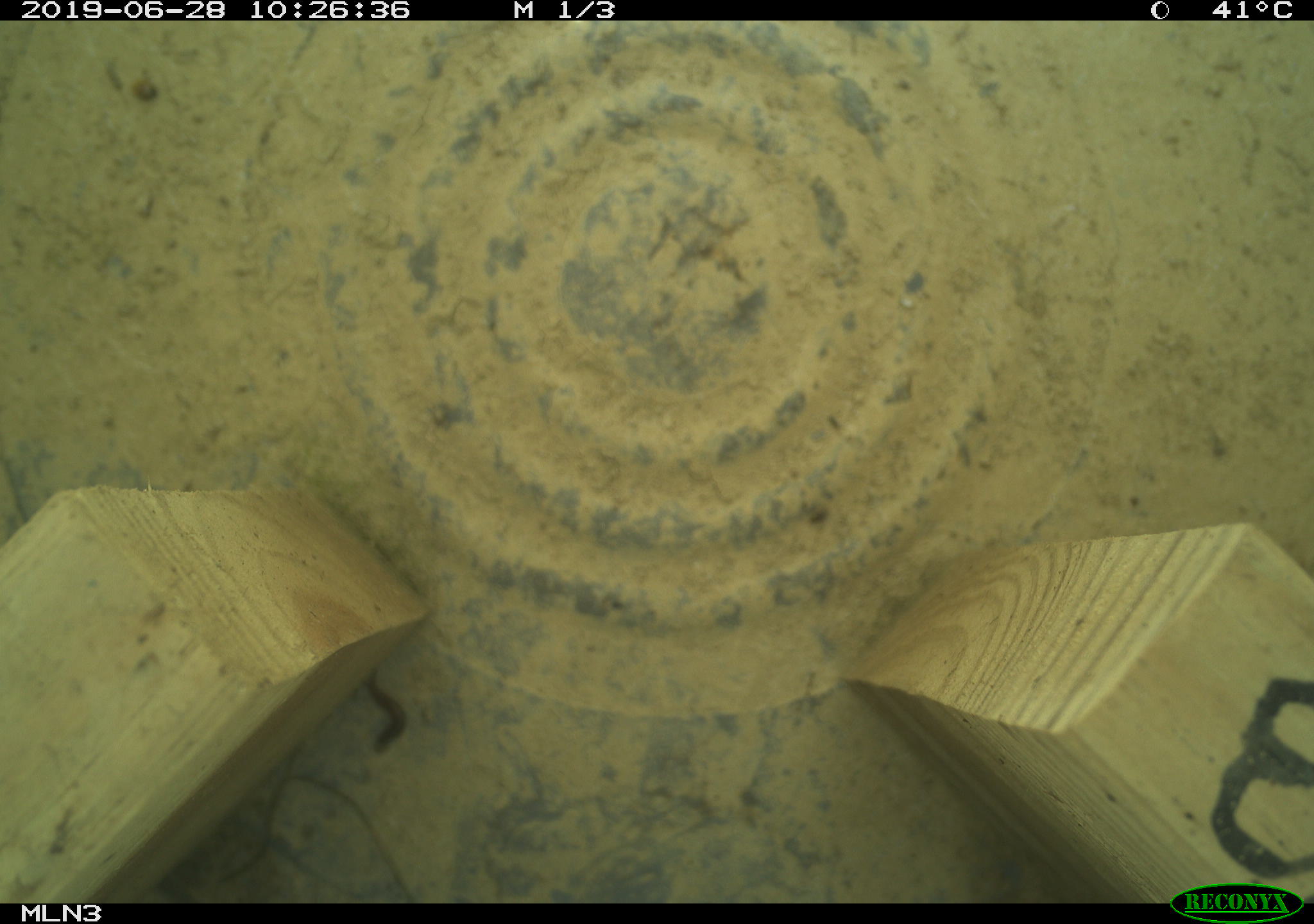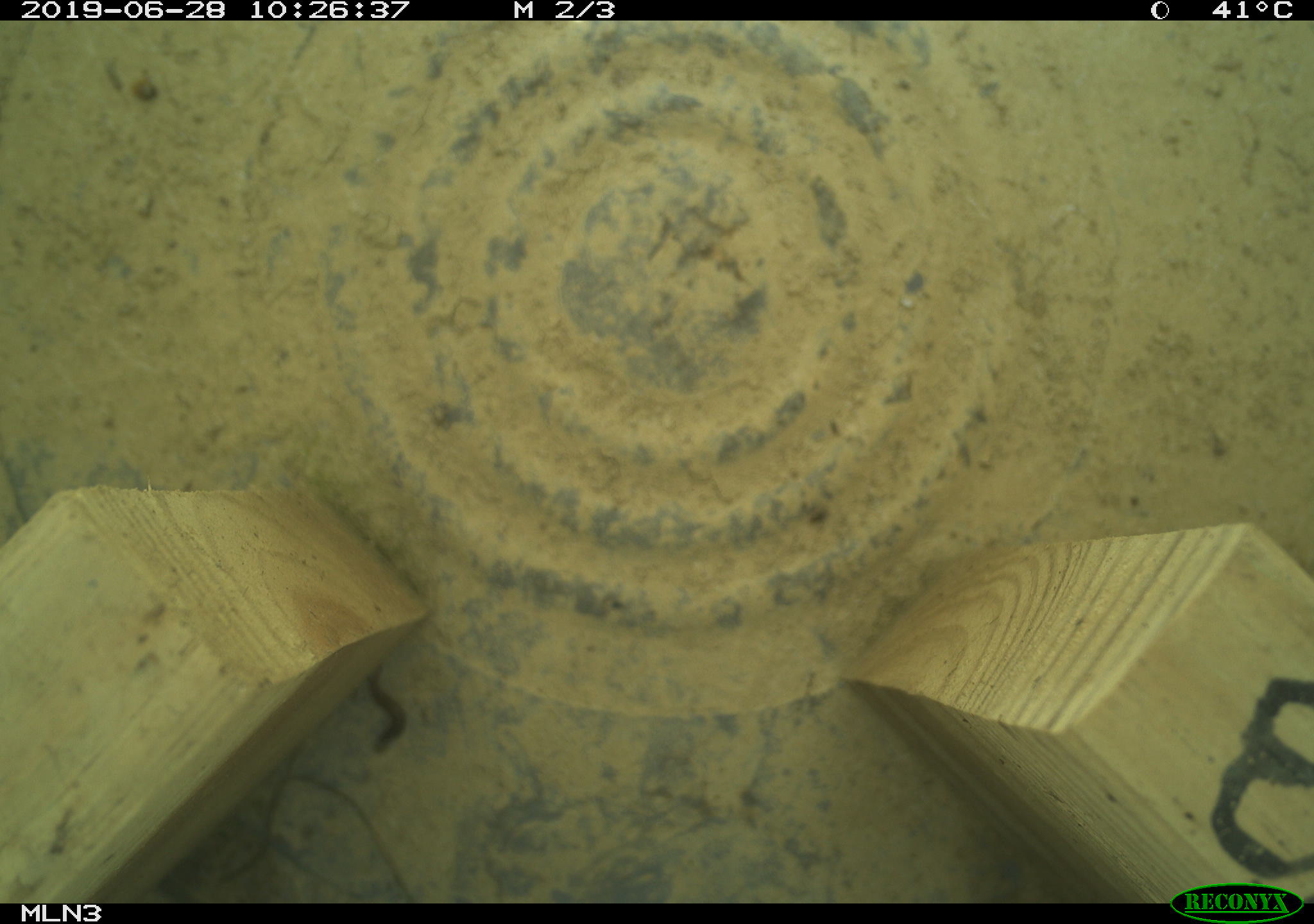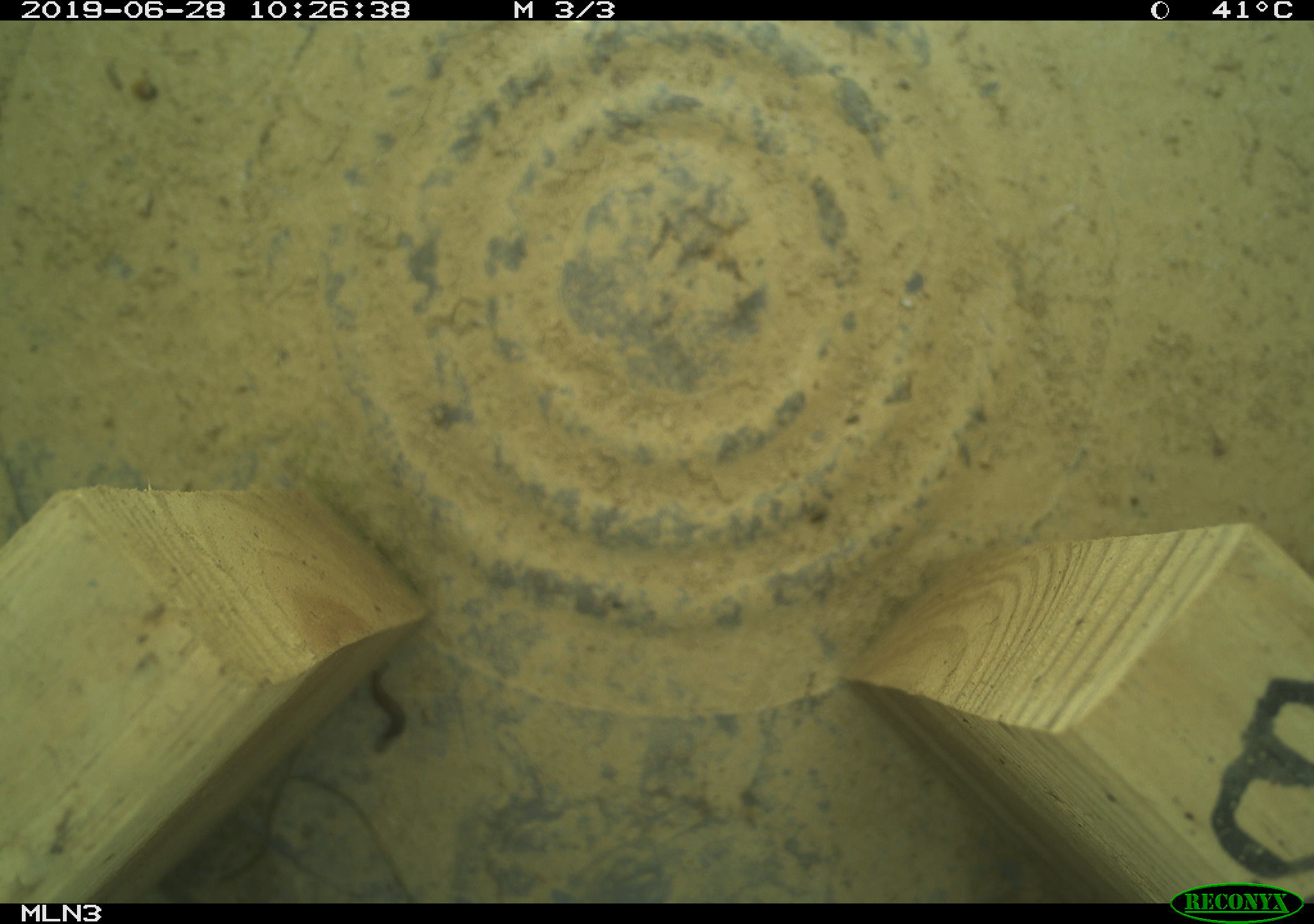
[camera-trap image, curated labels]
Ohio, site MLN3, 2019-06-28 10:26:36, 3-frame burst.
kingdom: Animalia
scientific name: Animalia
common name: animal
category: invertebrate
Invertebrate (animal) (Animalia).